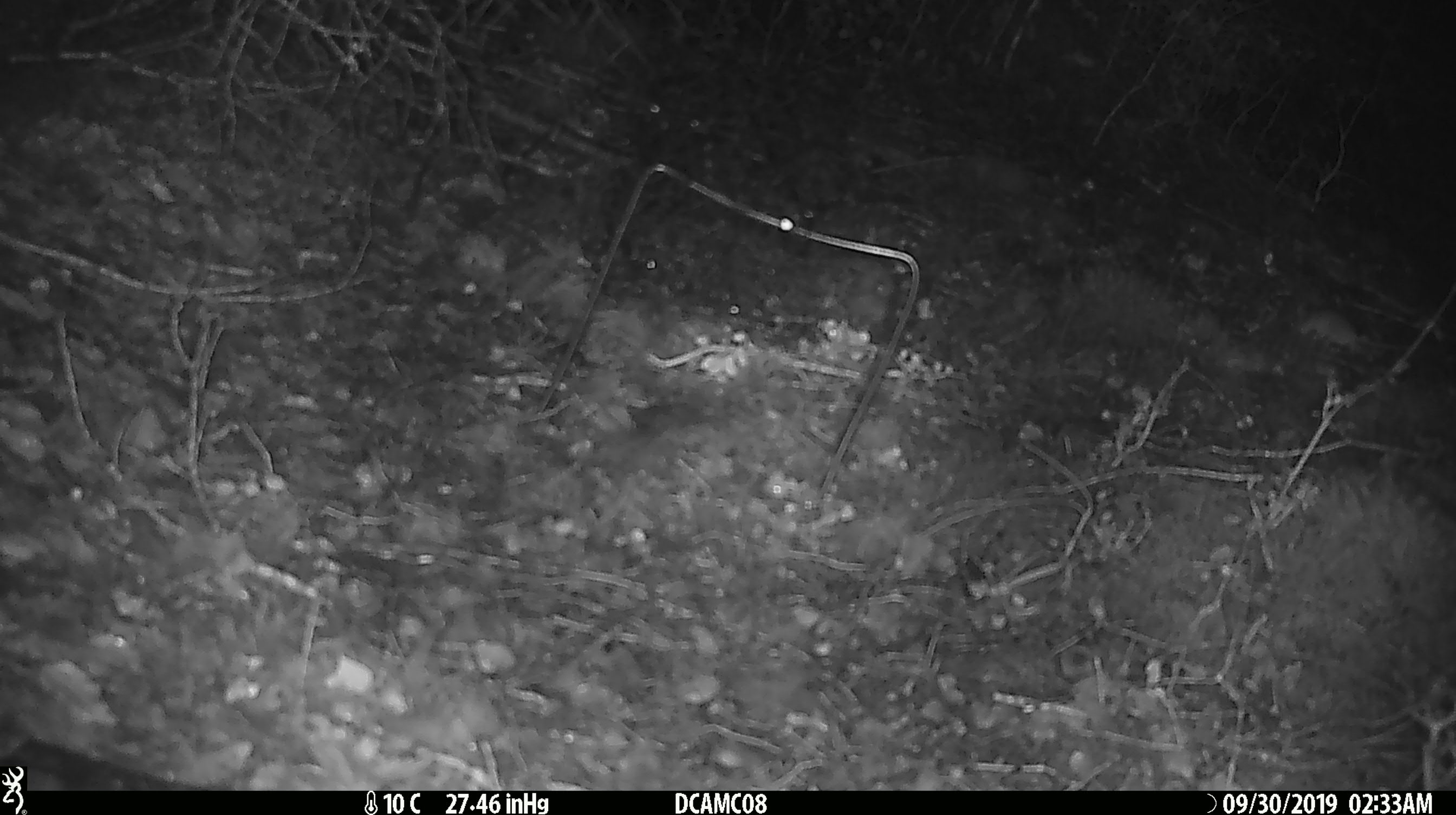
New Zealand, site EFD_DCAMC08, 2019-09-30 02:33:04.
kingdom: Animalia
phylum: Chordata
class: Mammalia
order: Rodentia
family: Muridae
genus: Mus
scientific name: Mus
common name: mouse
Mouse (Mus).